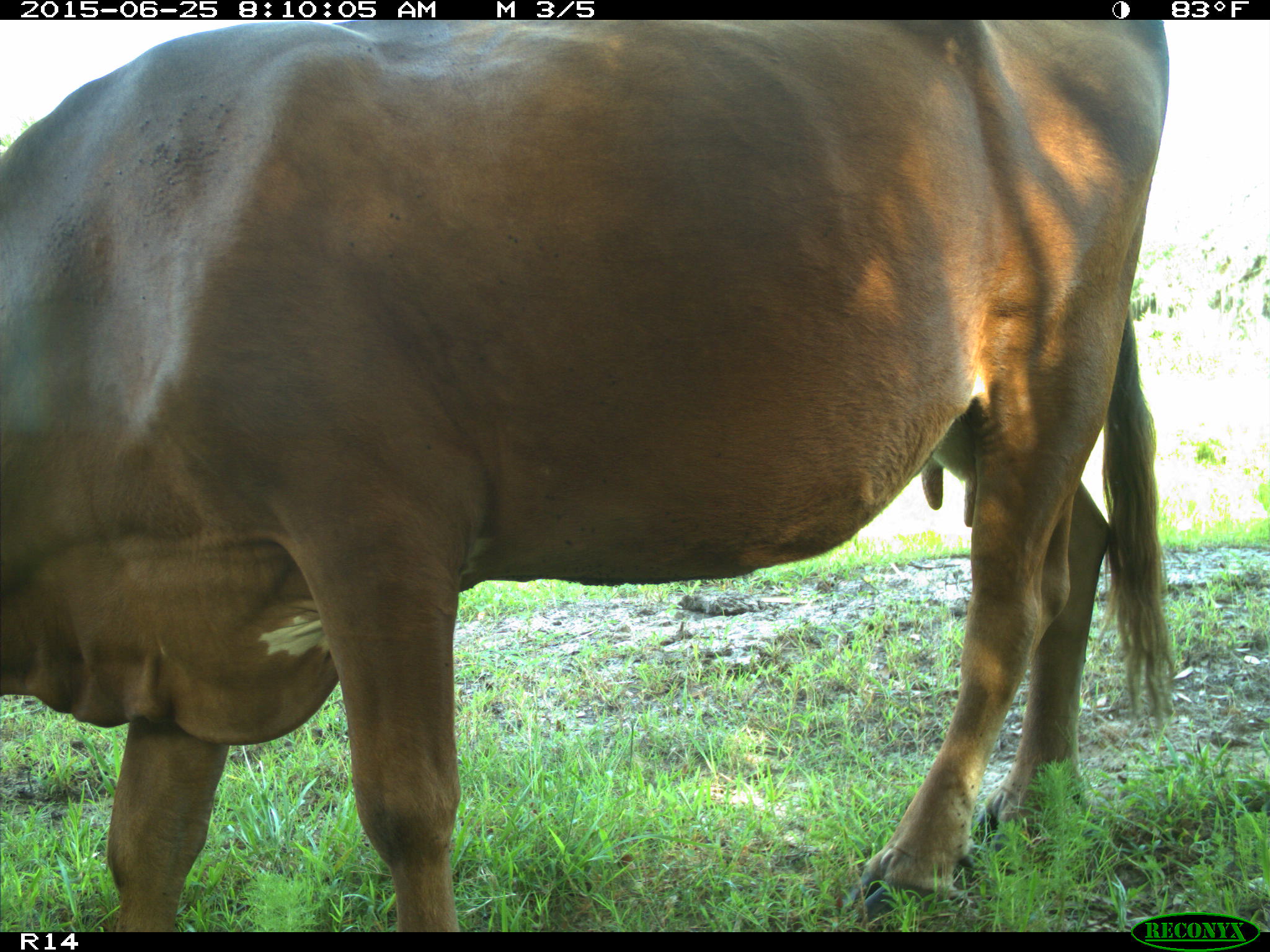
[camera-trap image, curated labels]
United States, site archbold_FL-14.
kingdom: Animalia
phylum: Chordata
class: Mammalia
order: Artiodactyla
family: Bovidae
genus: Bos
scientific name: Bos taurus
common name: domestic cow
Bos taurus (domestic cow).